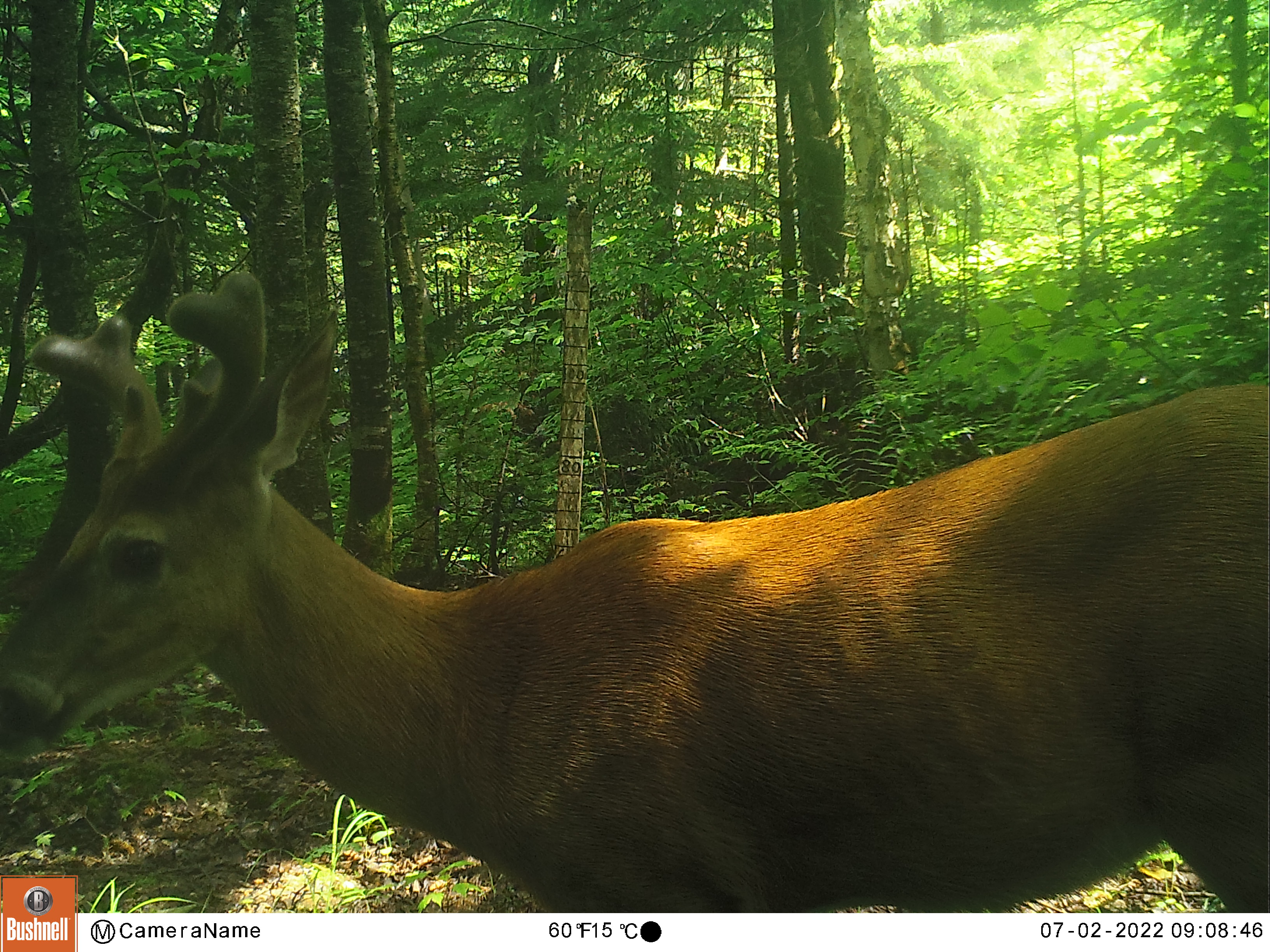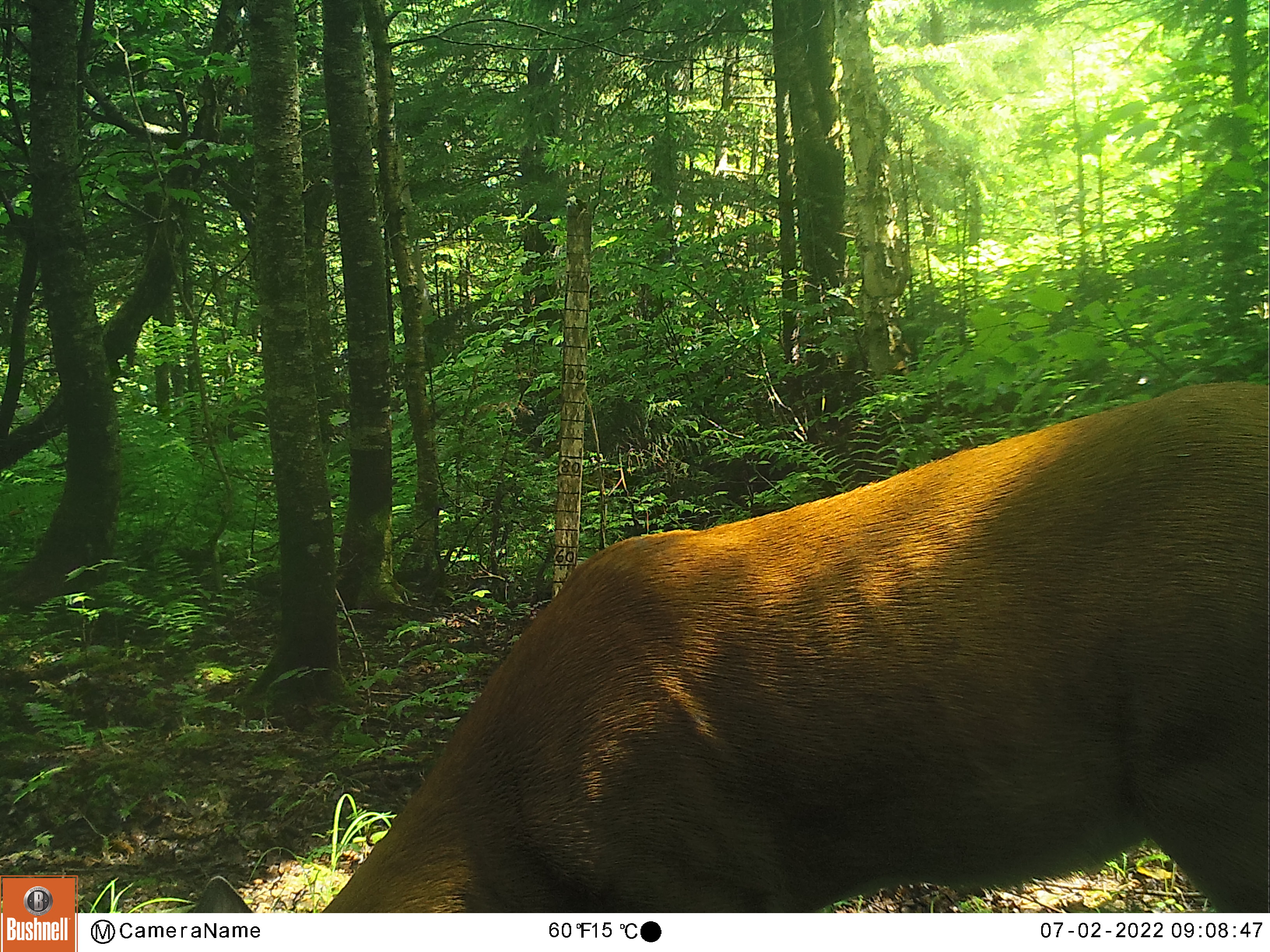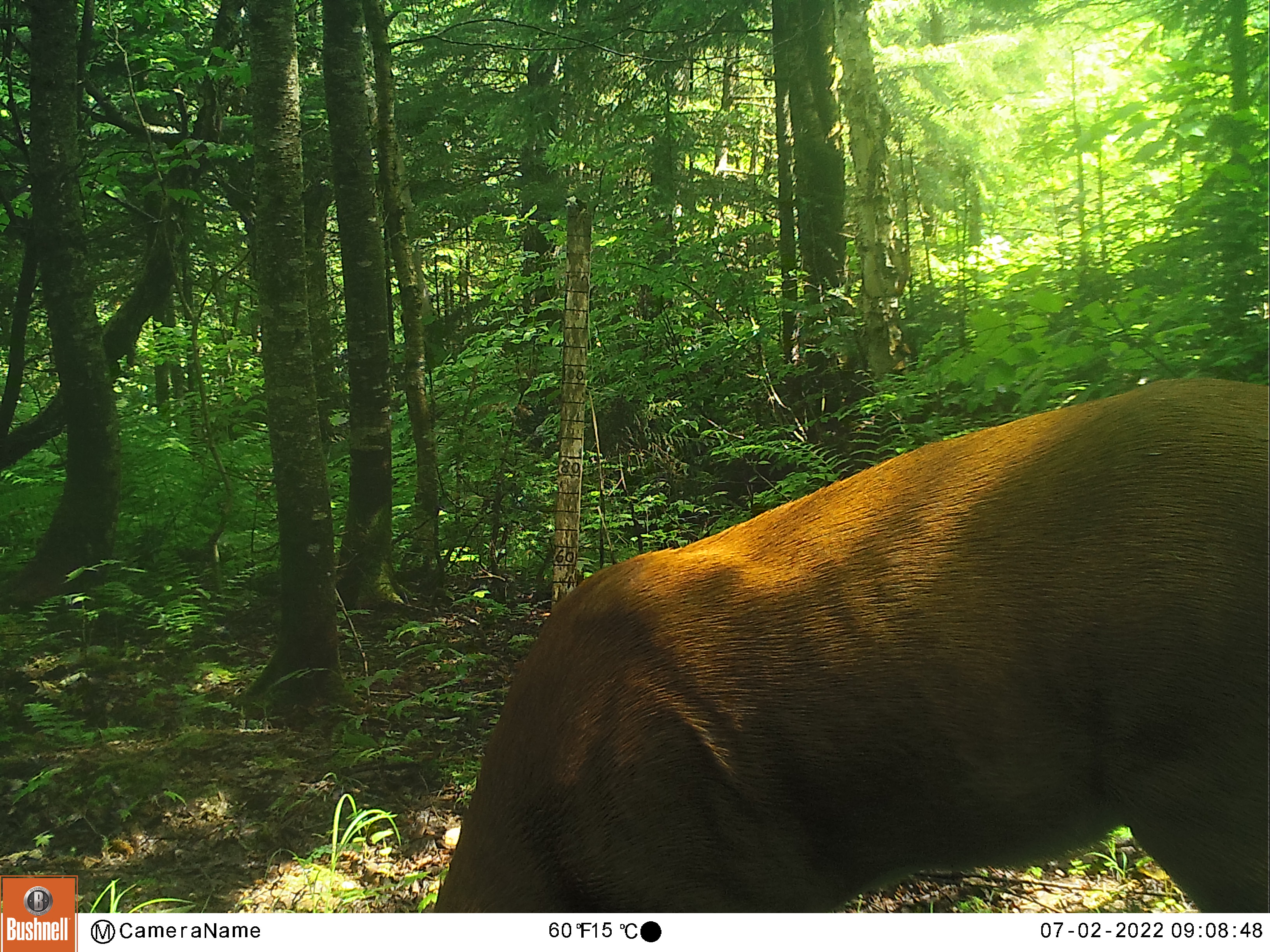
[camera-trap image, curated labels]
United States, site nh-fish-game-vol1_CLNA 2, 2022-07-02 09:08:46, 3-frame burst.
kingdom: Animalia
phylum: Chordata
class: Mammalia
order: Artiodactyla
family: Cervidae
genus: Odocoileus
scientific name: Odocoileus virginianus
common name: white-tailed deer